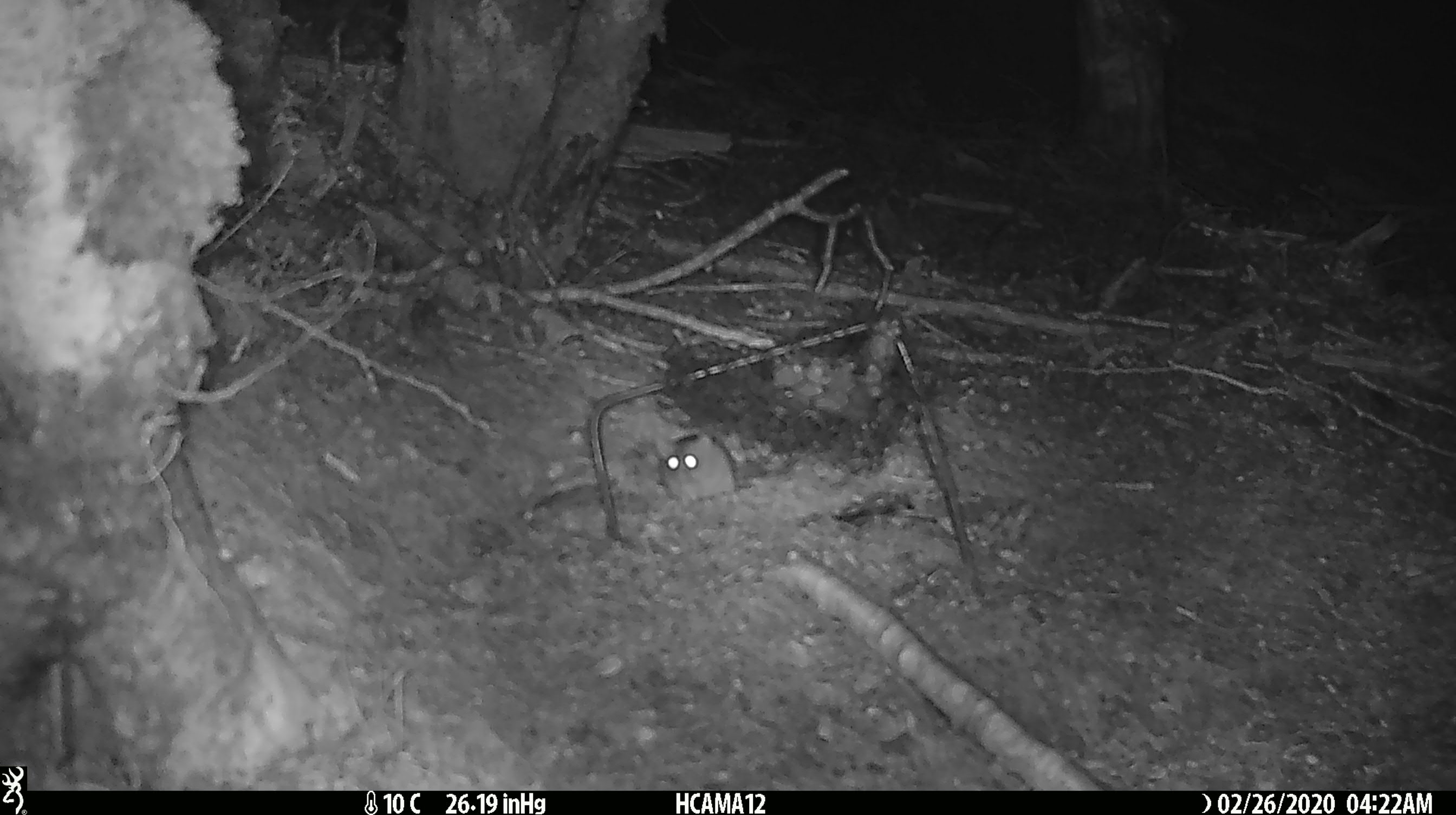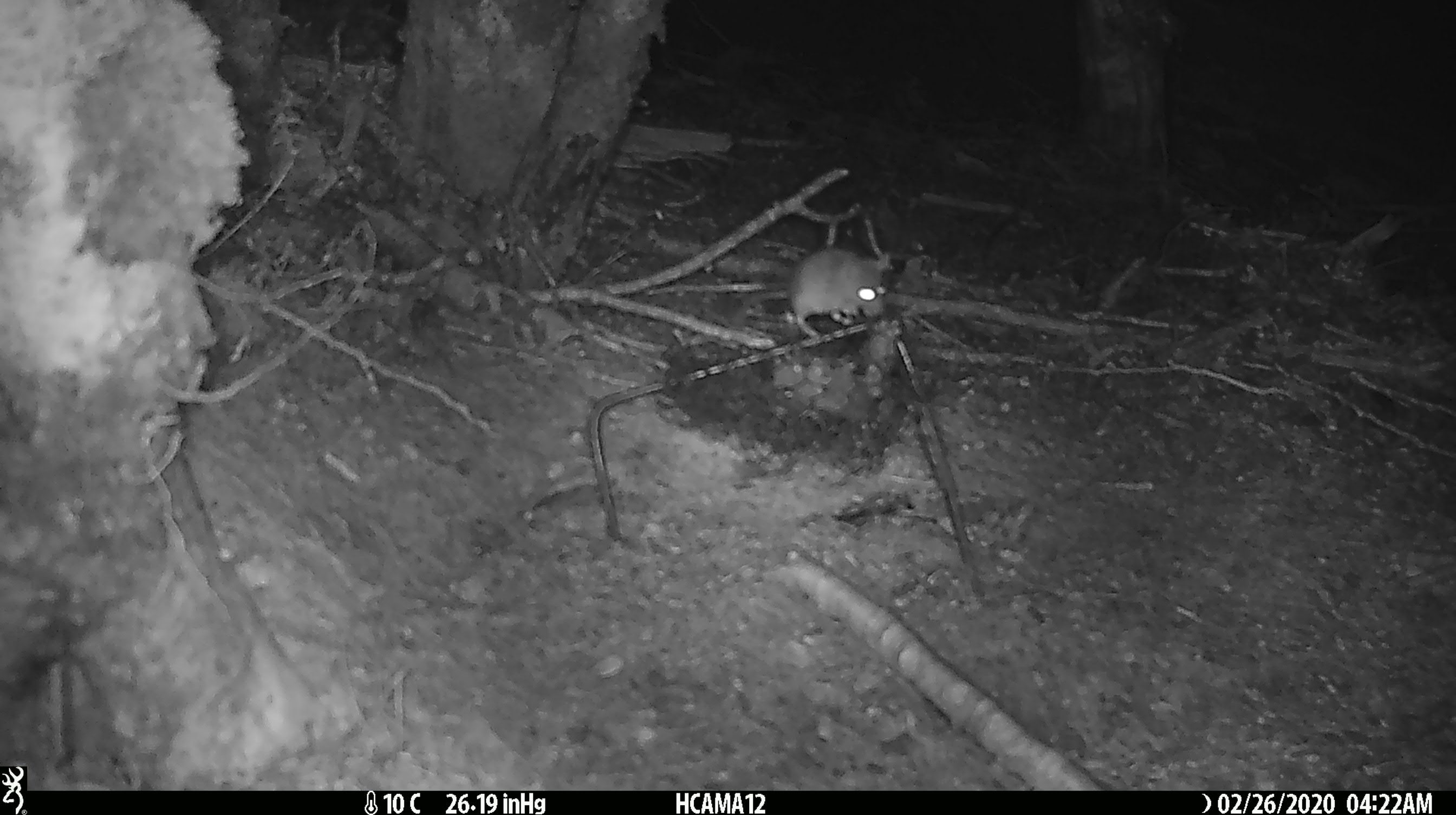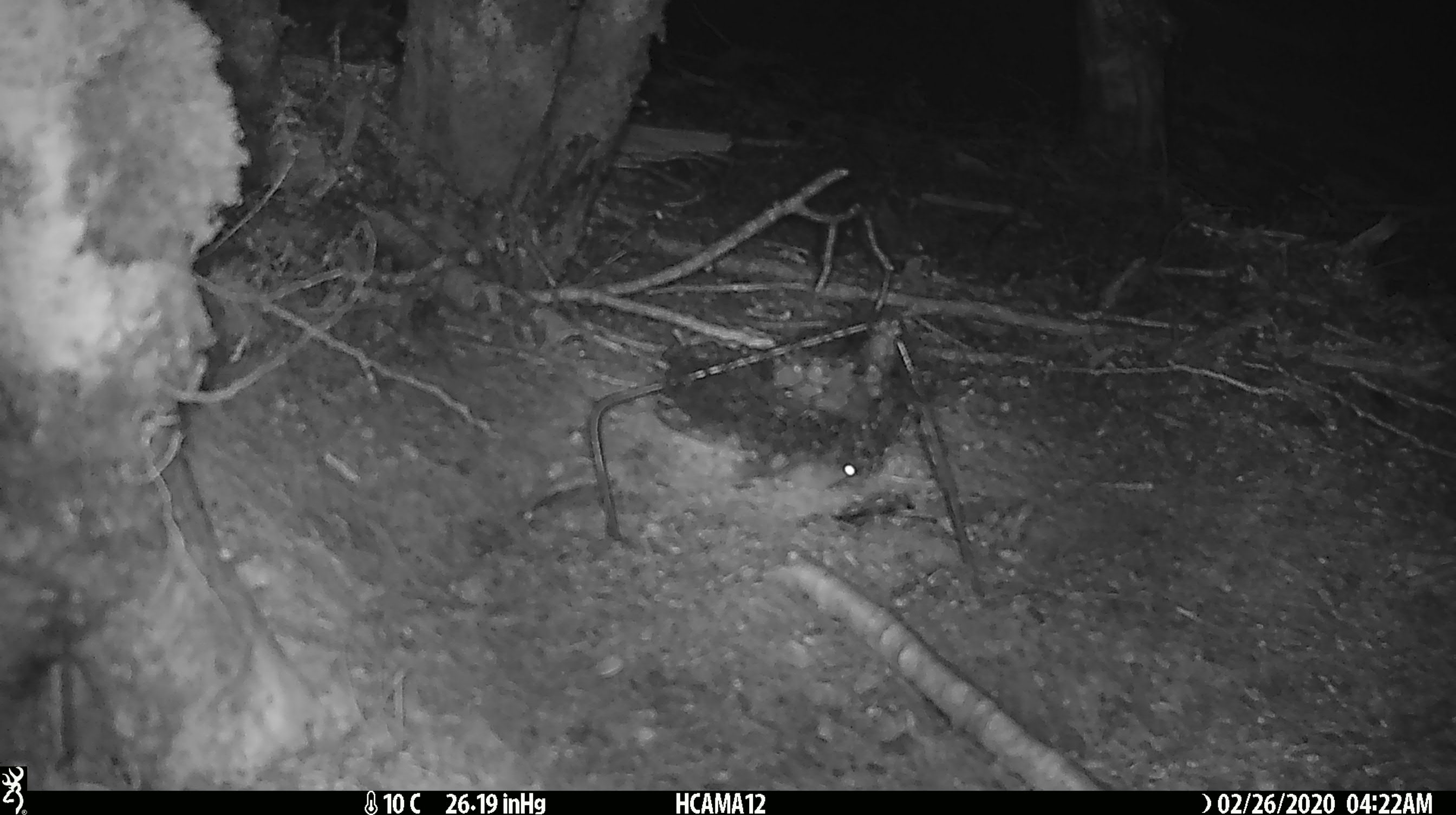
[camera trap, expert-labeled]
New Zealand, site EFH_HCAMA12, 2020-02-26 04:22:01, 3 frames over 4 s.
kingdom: Animalia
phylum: Chordata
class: Mammalia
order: Rodentia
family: Muridae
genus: Mus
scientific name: Mus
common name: mouse